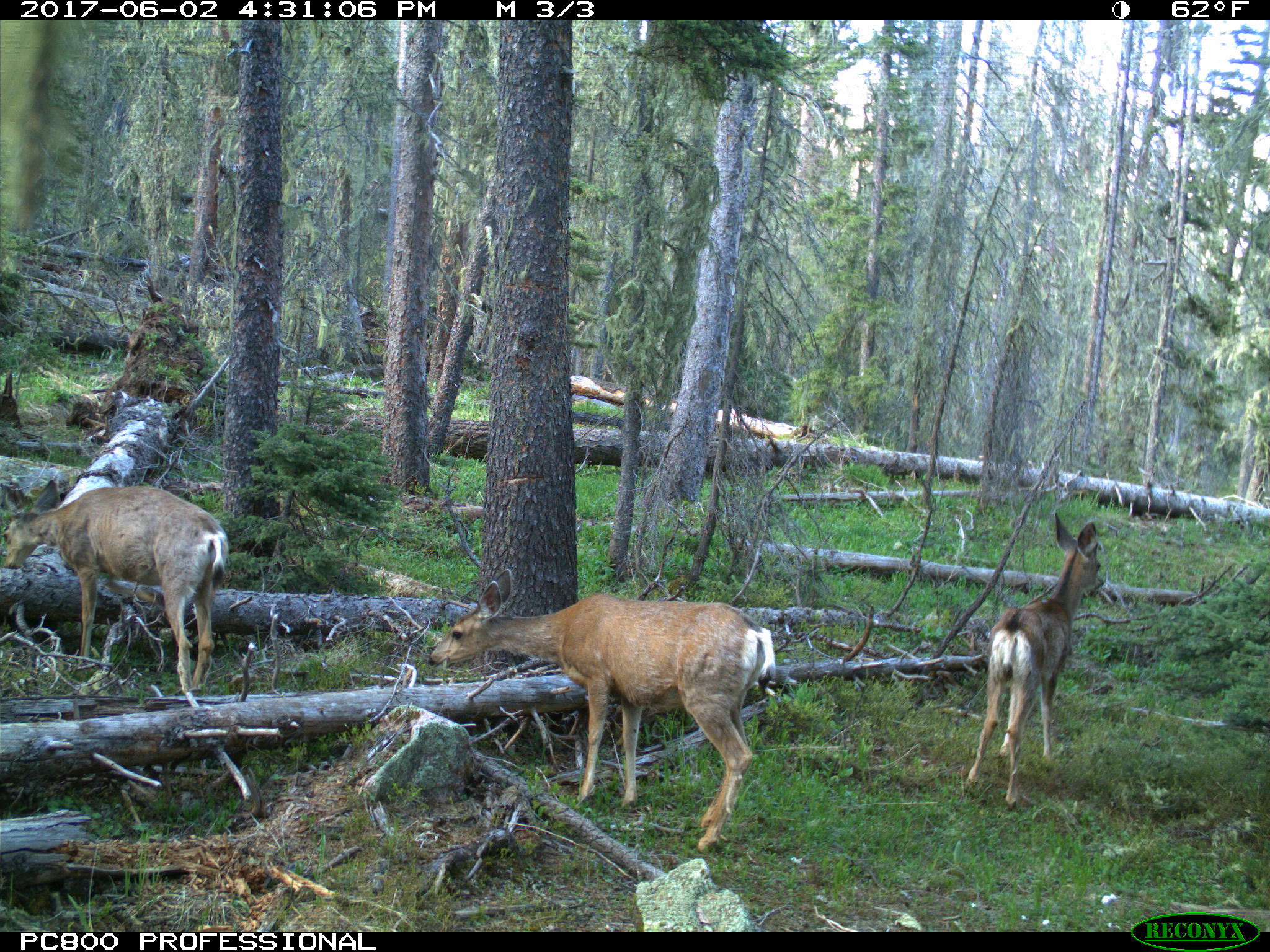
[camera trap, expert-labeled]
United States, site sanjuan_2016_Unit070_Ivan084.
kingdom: Animalia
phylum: Chordata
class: Mammalia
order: Artiodactyla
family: Cervidae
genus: Odocoileus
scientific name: Odocoileus hemionus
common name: mule deer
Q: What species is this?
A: Odocoileus hemionus (mule deer).